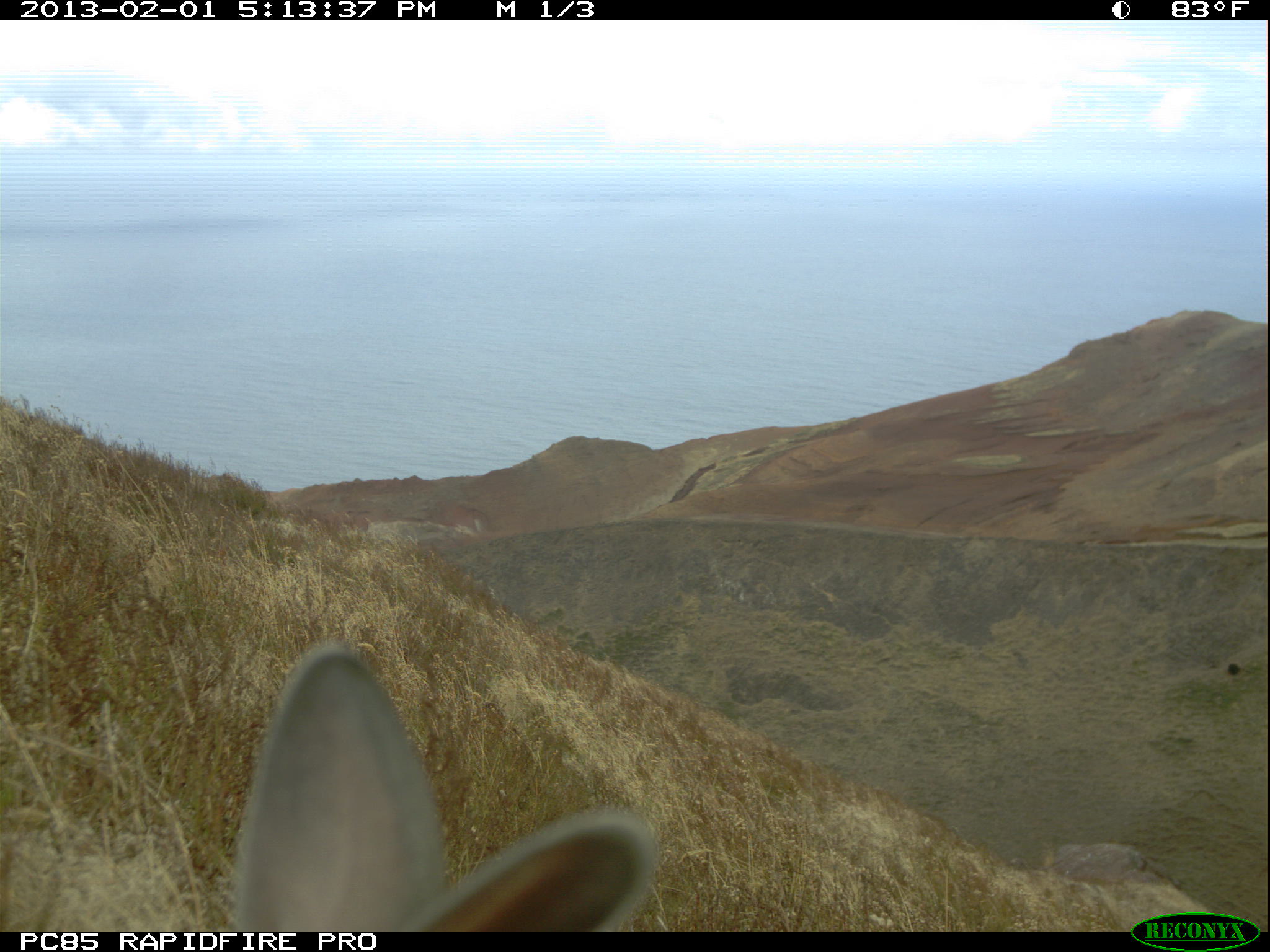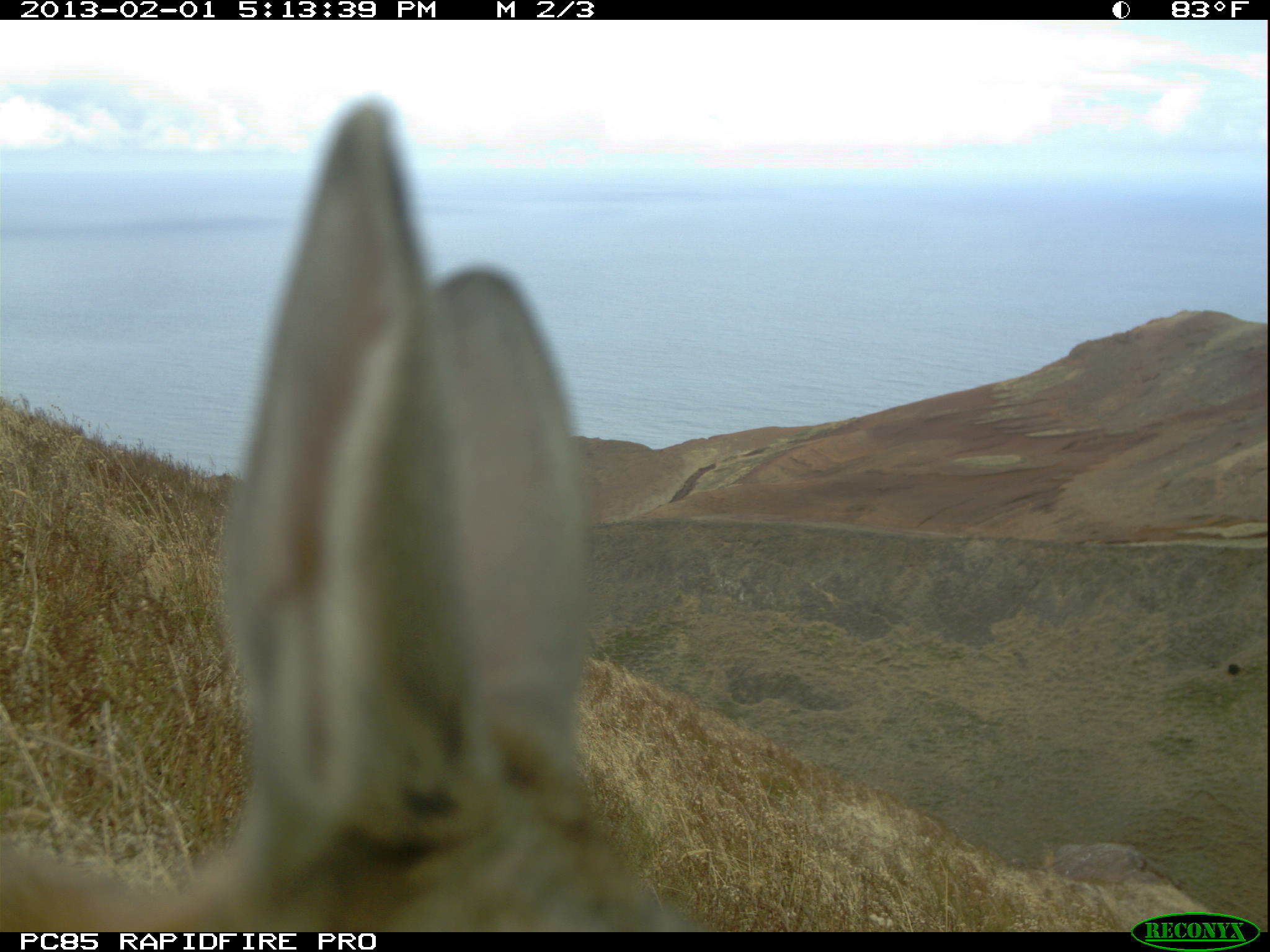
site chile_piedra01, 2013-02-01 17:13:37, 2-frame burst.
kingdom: Animalia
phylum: Chordata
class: Mammalia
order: Lagomorpha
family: Leporidae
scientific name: Leporidae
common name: rabbits and hares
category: rabbit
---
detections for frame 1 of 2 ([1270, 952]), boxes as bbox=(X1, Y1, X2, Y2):
rabbit: bbox=(203, 637, 661, 930)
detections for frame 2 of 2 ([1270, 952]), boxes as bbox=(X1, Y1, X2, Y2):
rabbit: bbox=(0, 82, 716, 932)